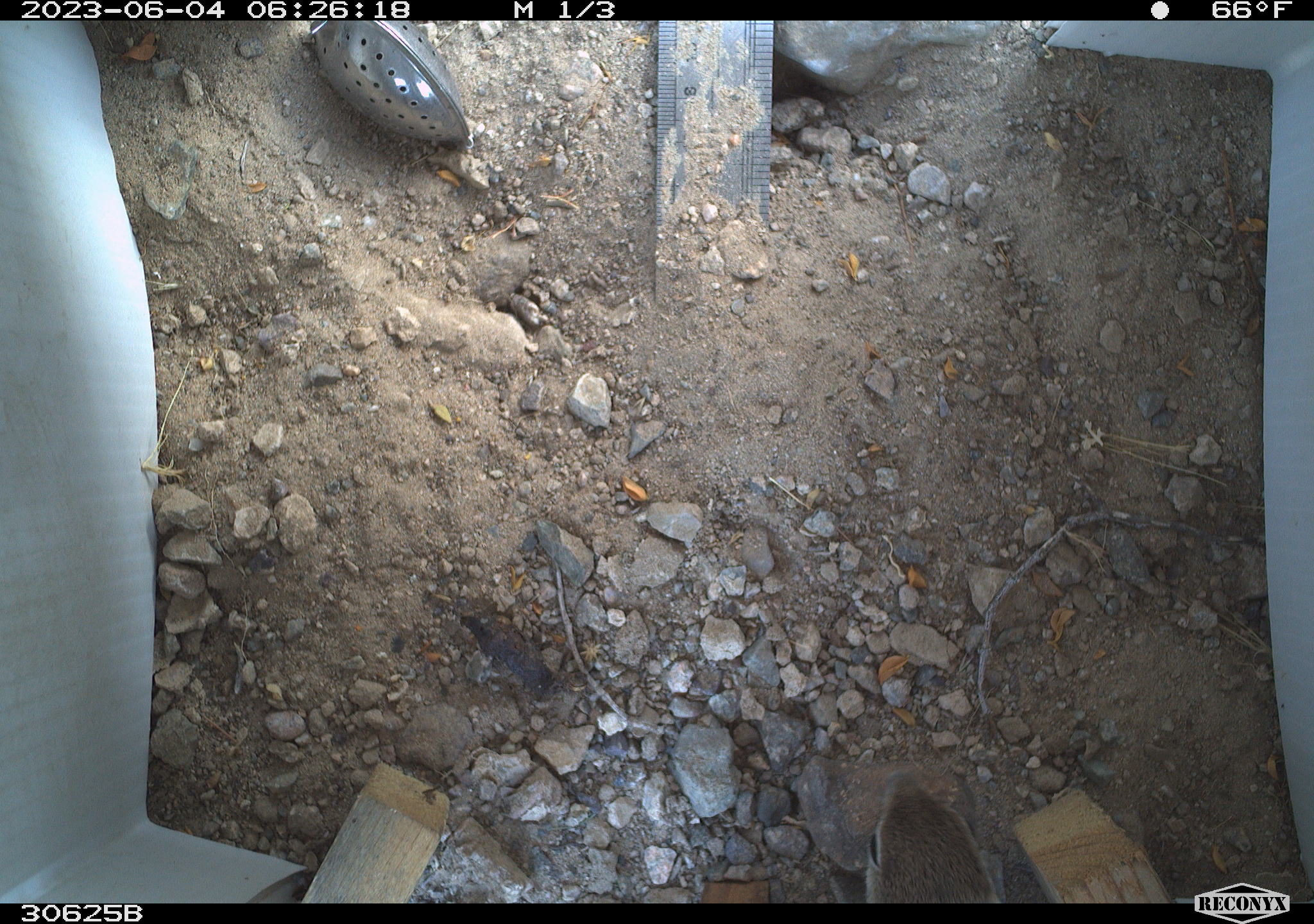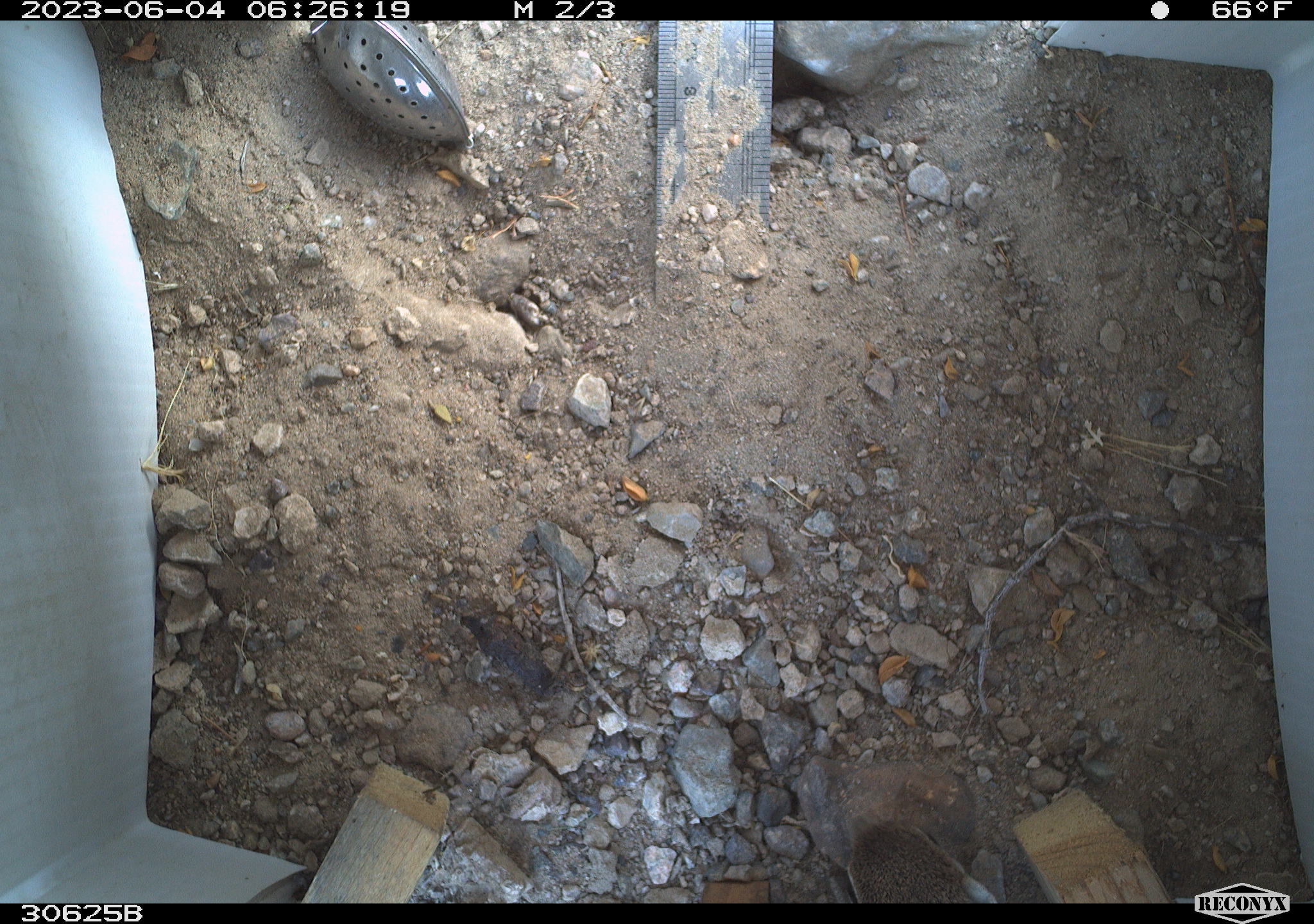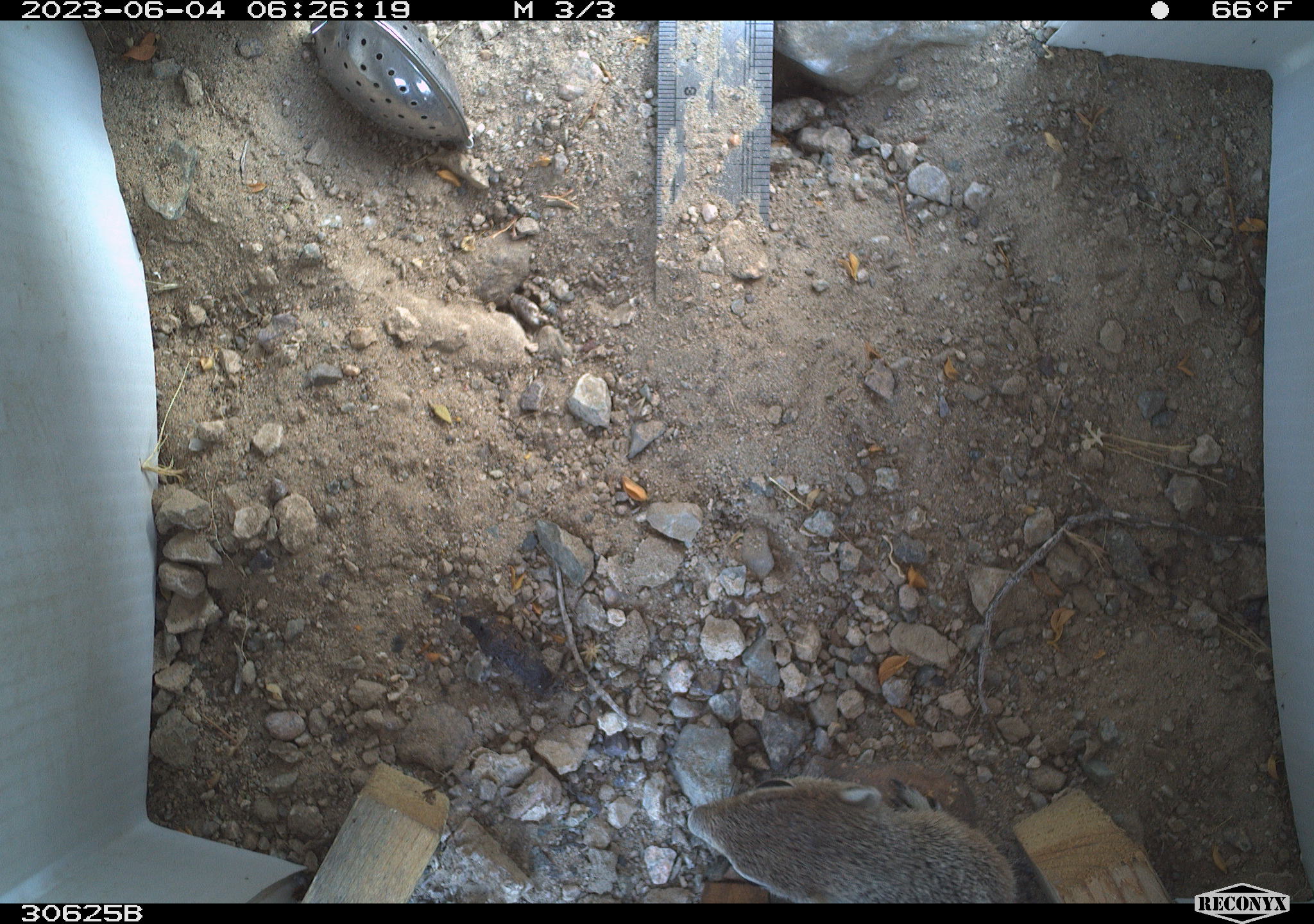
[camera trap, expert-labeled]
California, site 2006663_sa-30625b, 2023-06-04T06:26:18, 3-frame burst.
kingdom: Animalia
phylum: Chordata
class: Mammalia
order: Rodentia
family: Sciuridae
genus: Ammospermophilus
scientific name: Ammospermophilus leucurus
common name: white-tailed antelope squirrel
White-tailed antelope squirrel (Ammospermophilus leucurus).